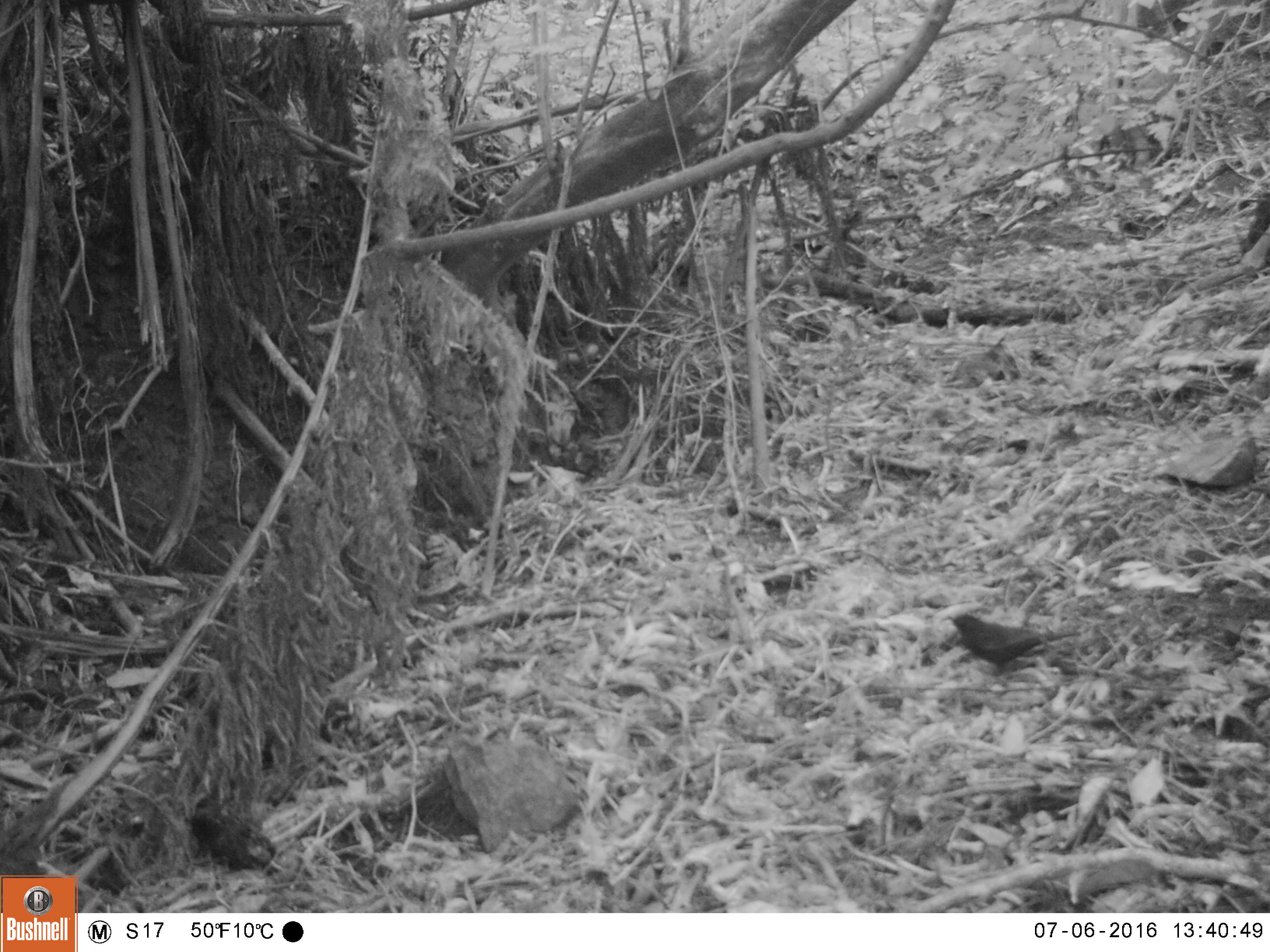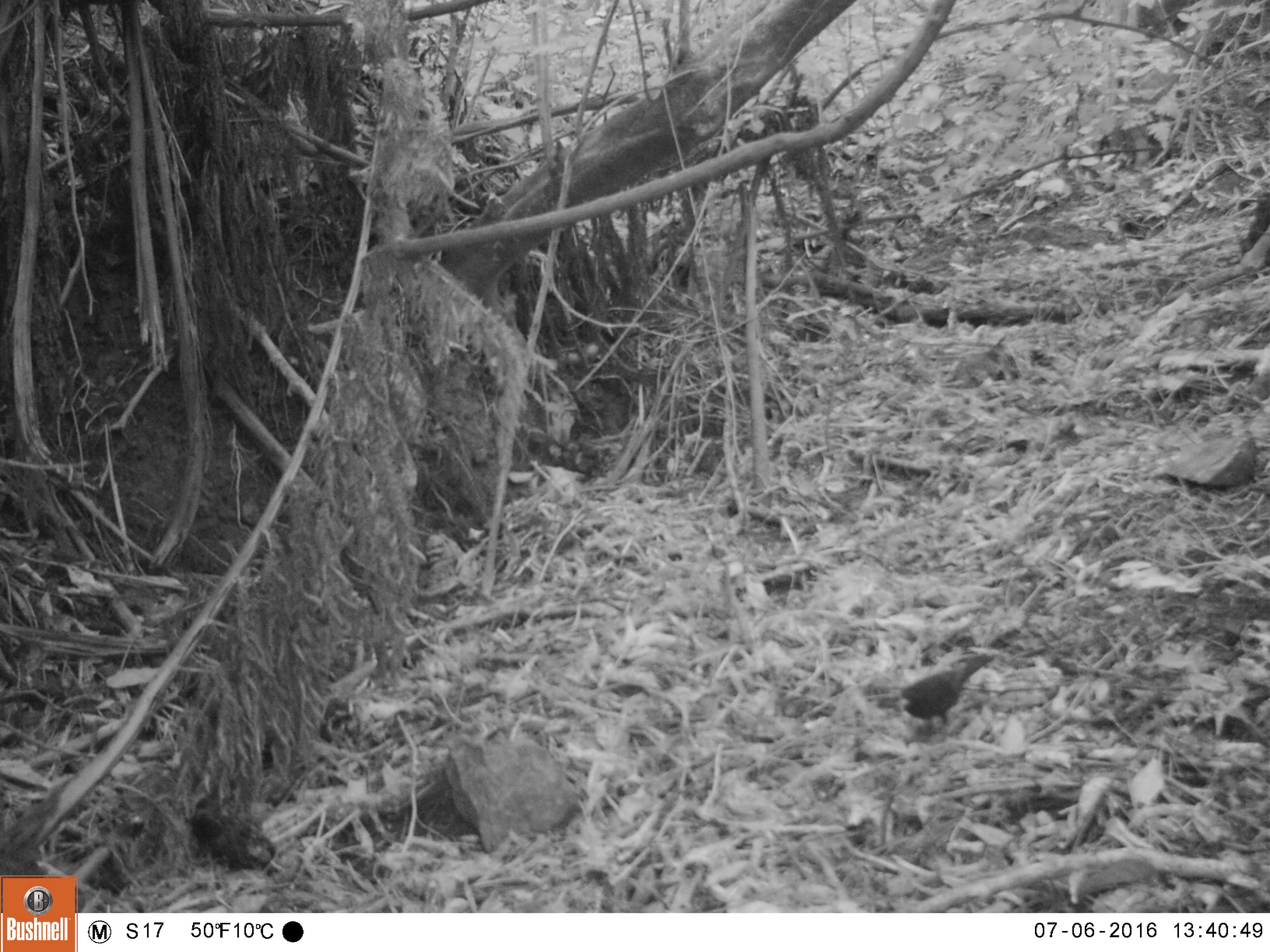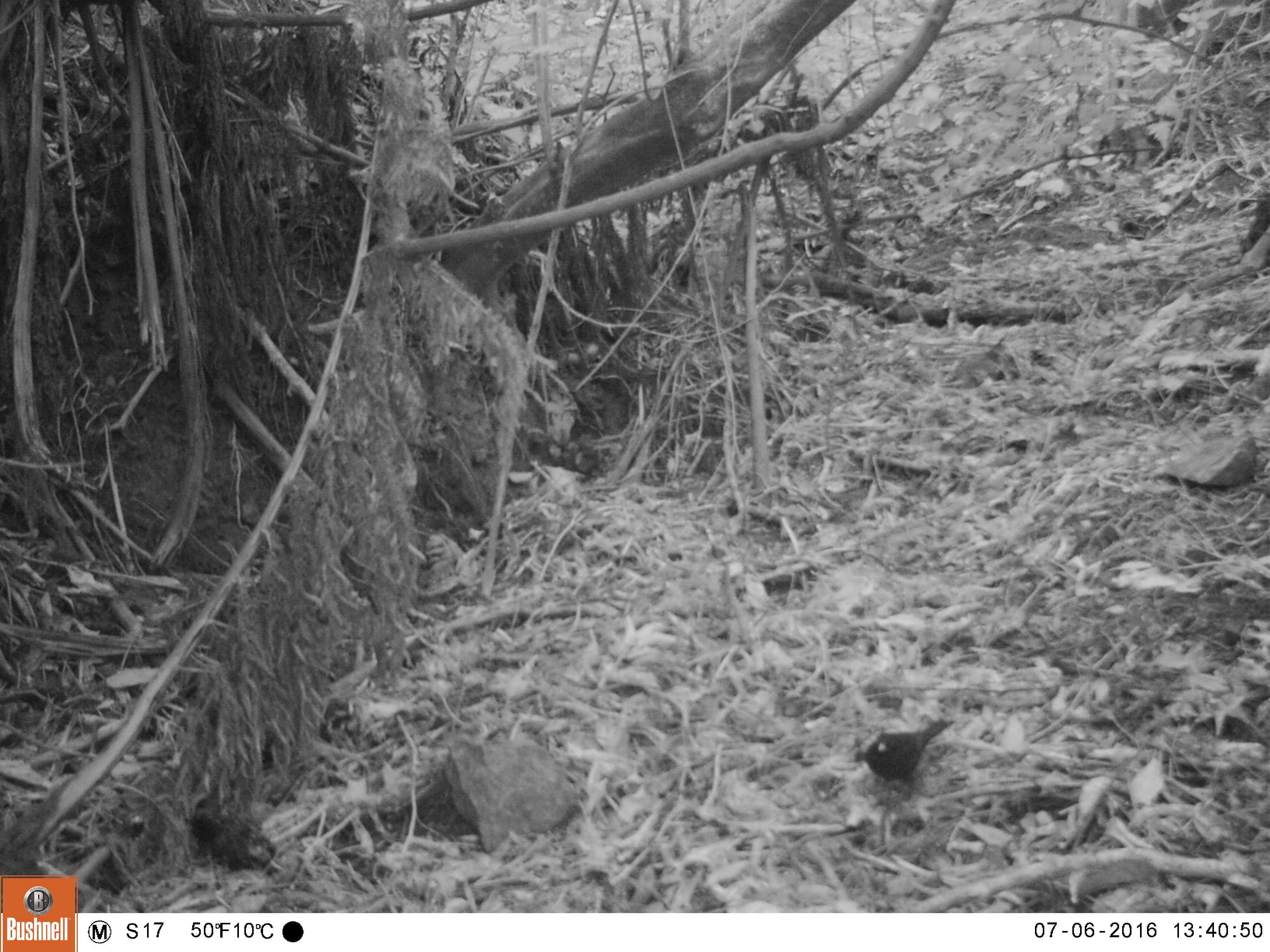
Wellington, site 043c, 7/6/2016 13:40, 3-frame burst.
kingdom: Animalia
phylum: Chordata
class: Aves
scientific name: Aves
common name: bird